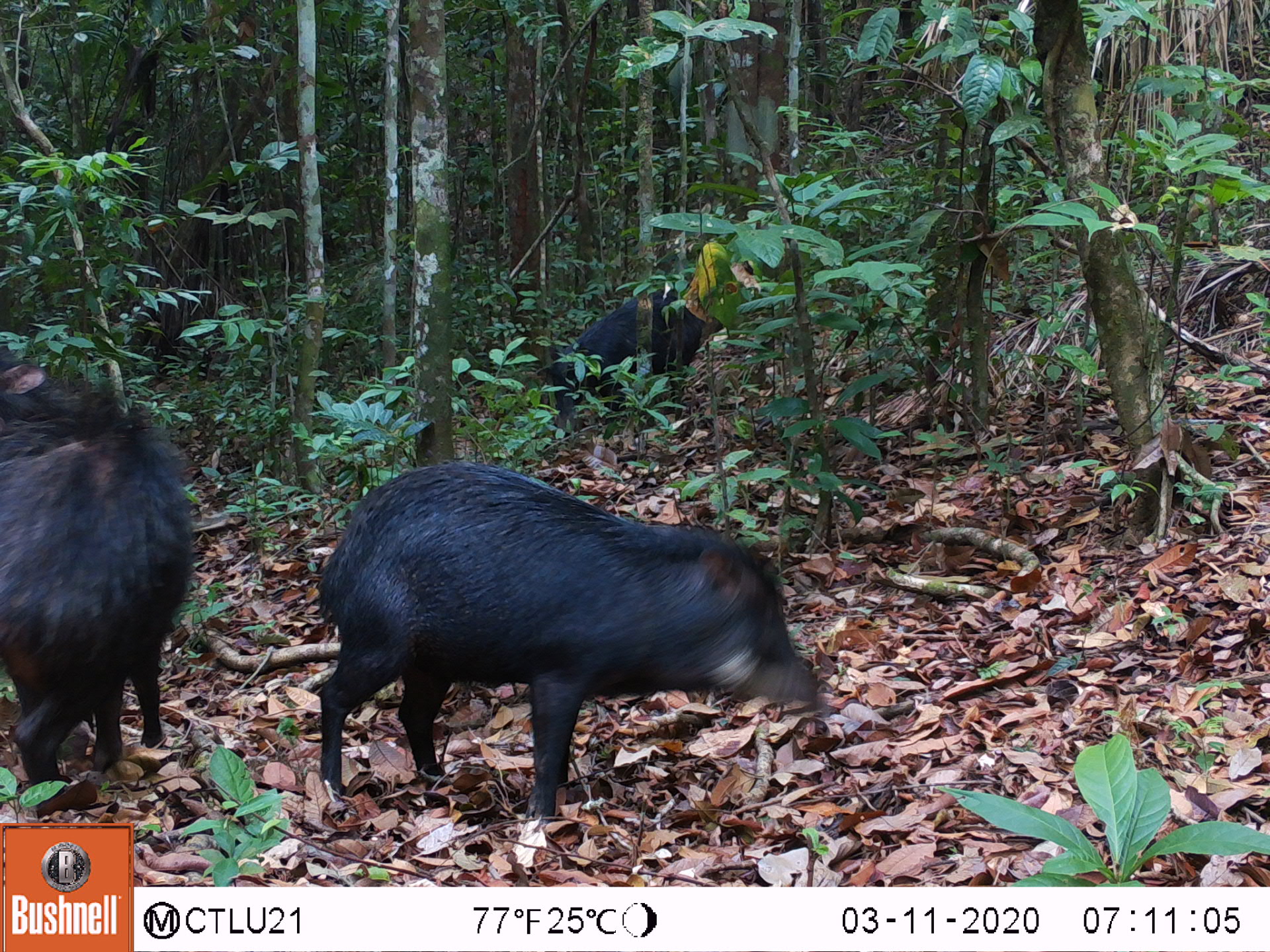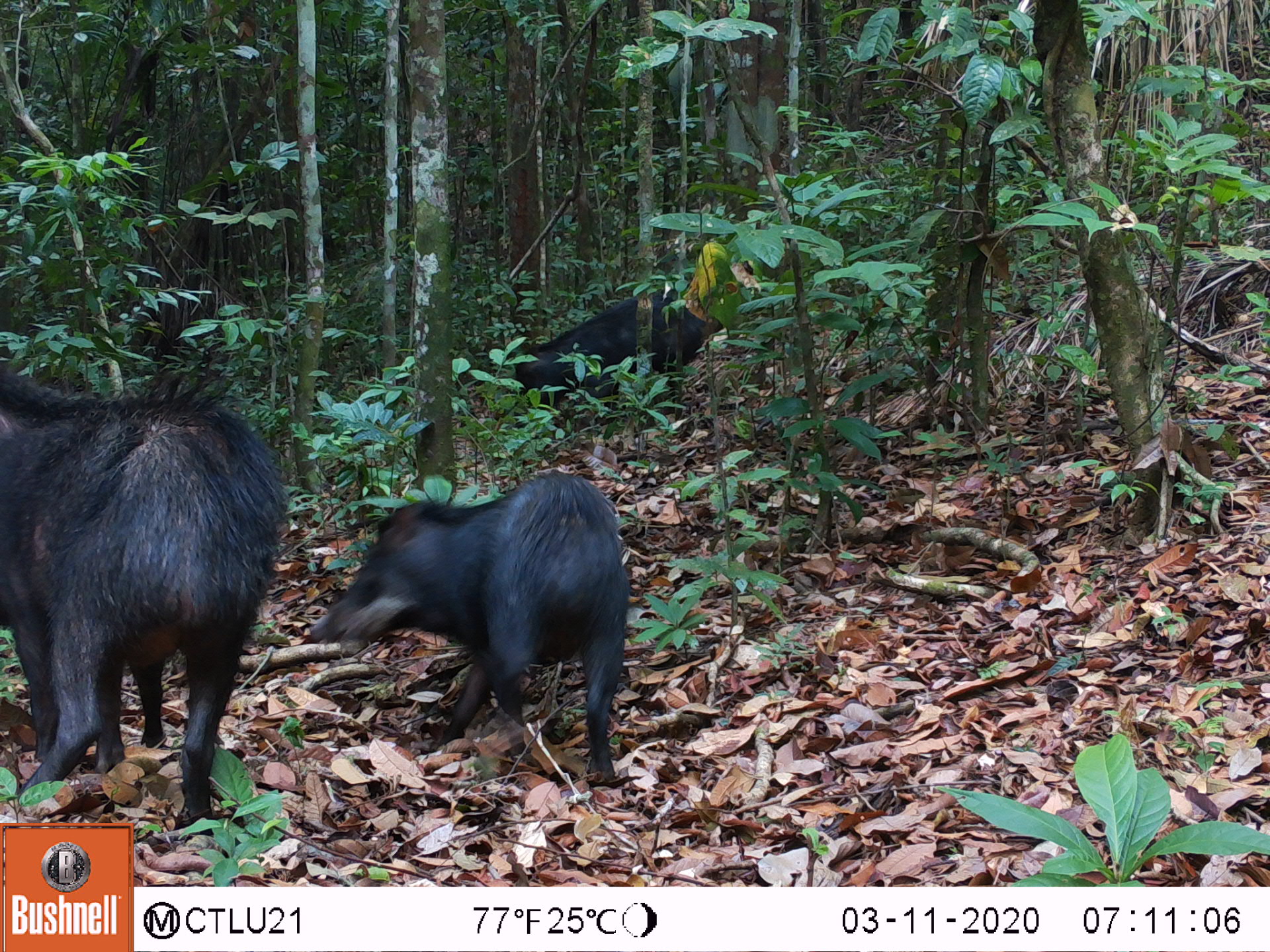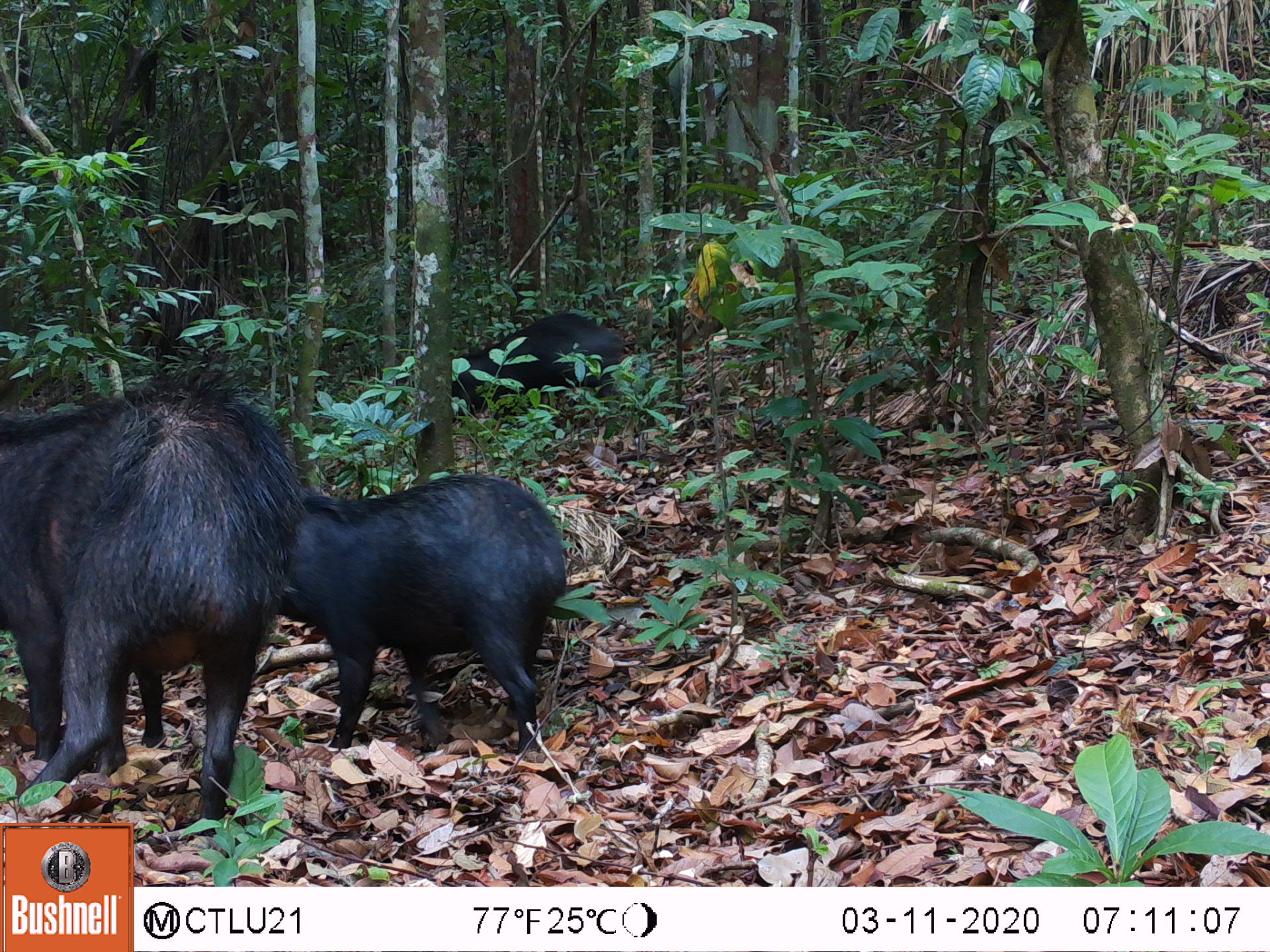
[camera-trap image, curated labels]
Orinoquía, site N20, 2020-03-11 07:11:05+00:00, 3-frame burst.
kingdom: Animalia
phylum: Chordata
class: Mammalia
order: Artiodactyla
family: Tayassuidae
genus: Tayassu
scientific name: Tayassu pecari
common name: white-lipped peccary